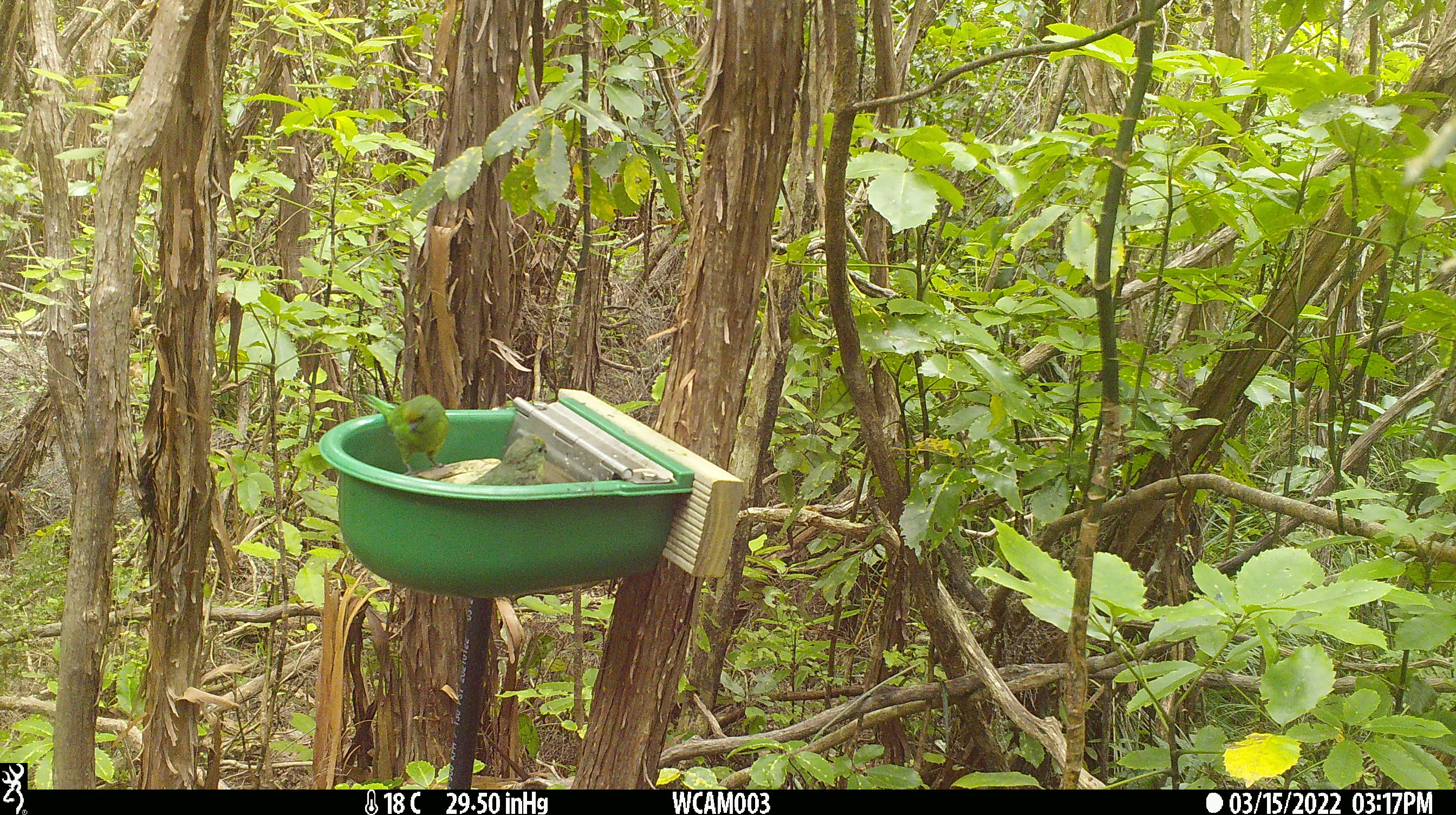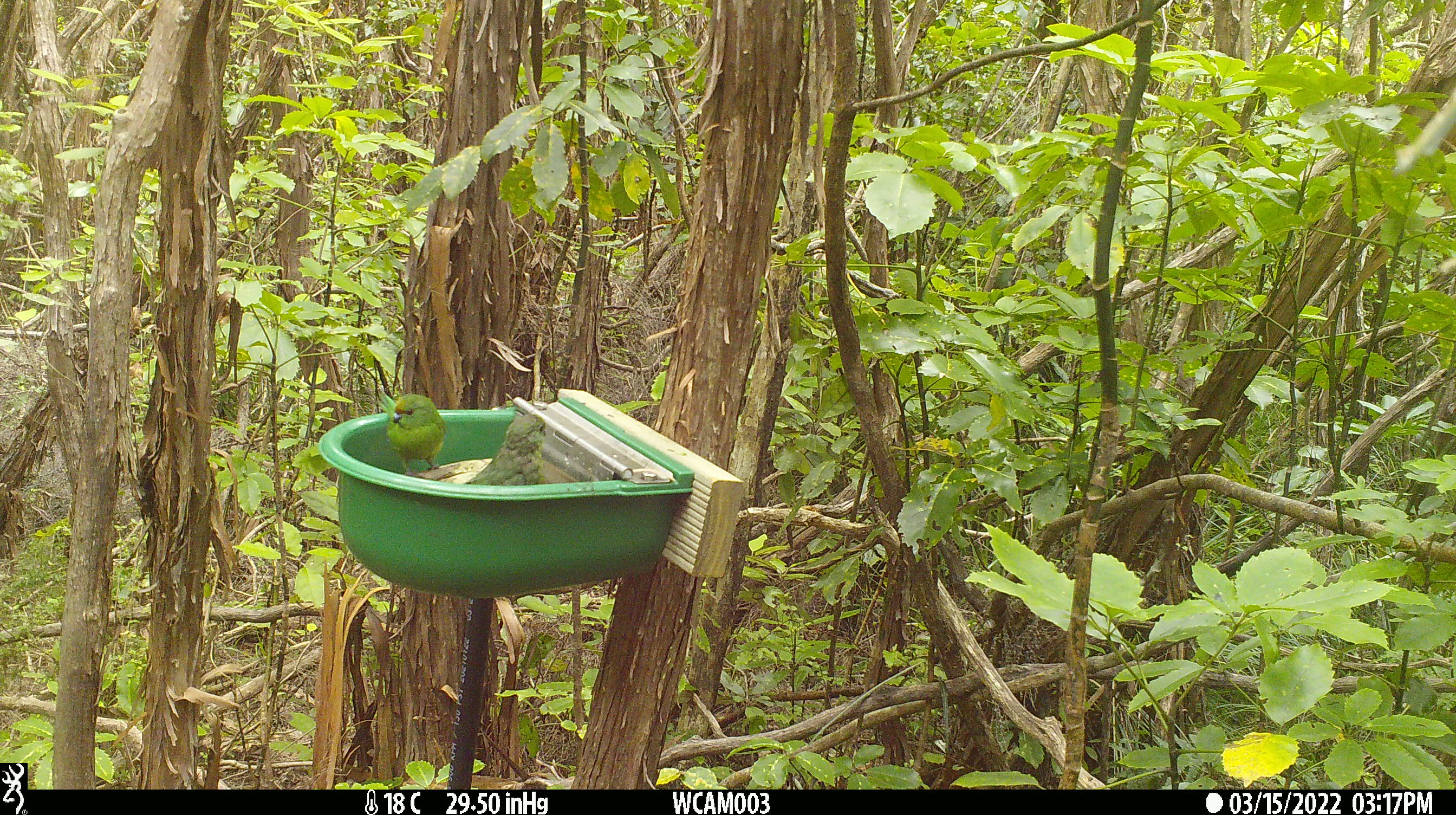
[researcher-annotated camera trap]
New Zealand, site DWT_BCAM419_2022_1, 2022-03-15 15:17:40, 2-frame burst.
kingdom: Animalia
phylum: Chordata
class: Aves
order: Psittaciformes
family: Psittaculidae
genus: Cyanoramphus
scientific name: Cyanoramphus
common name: parakeet